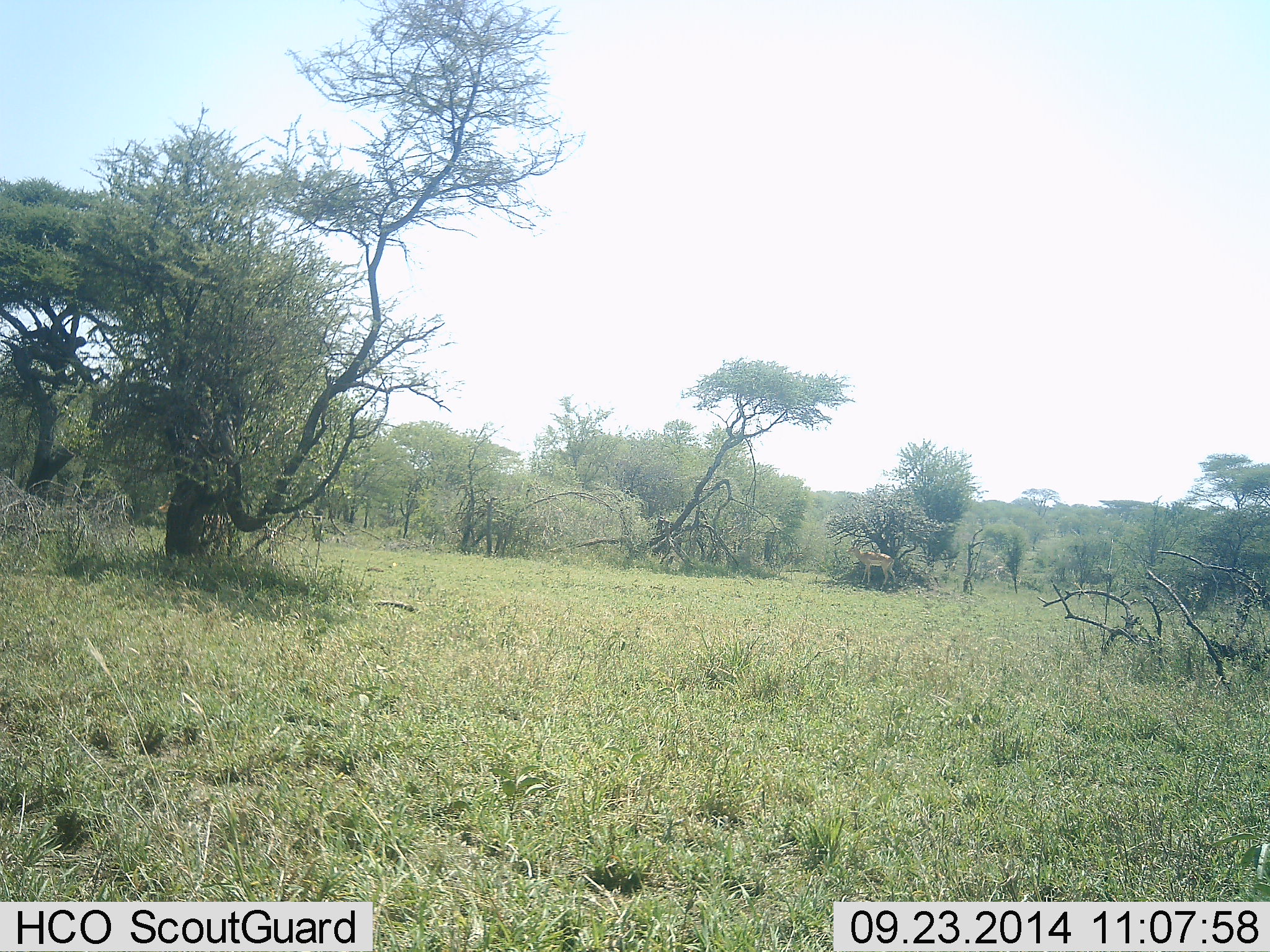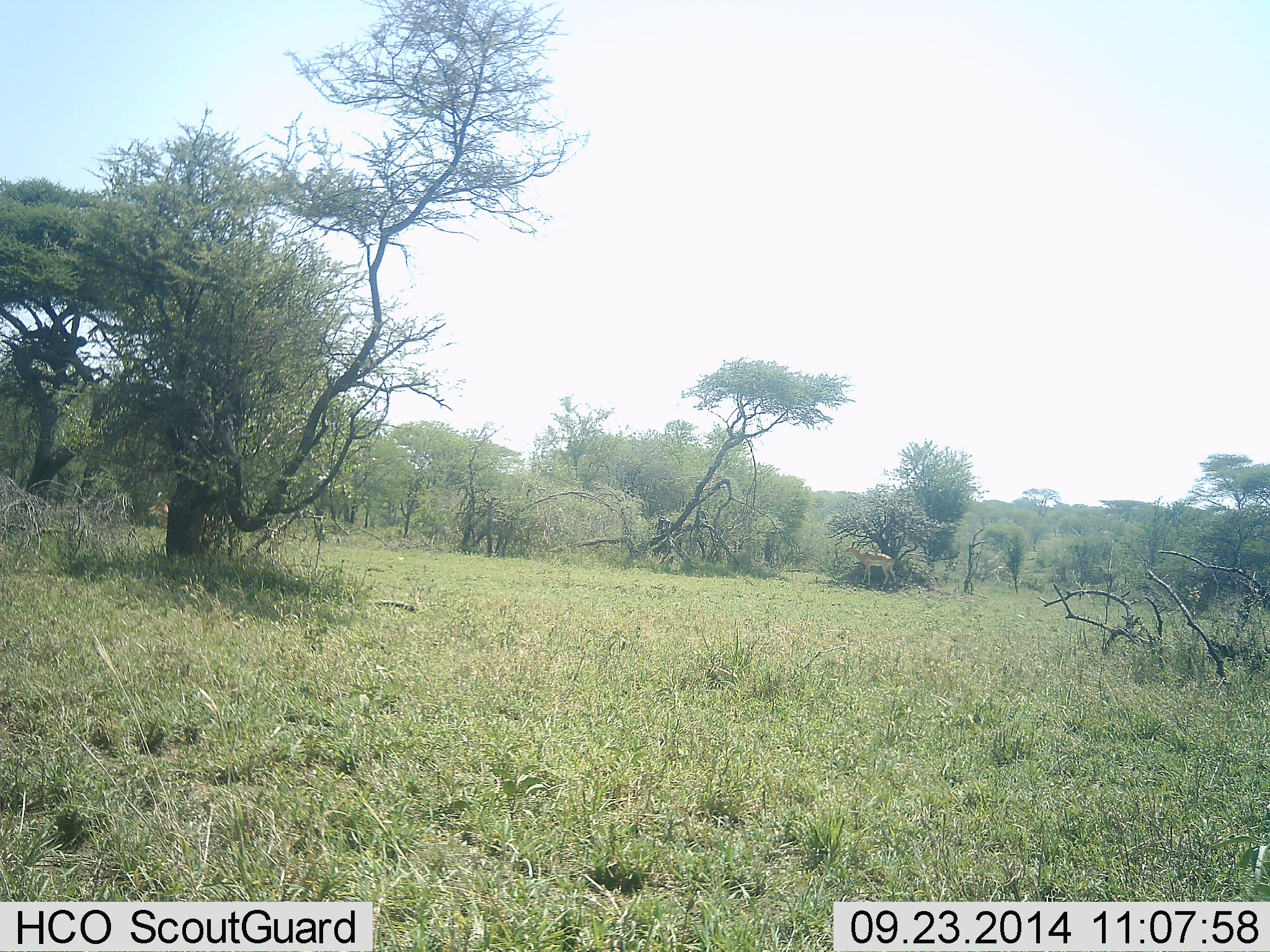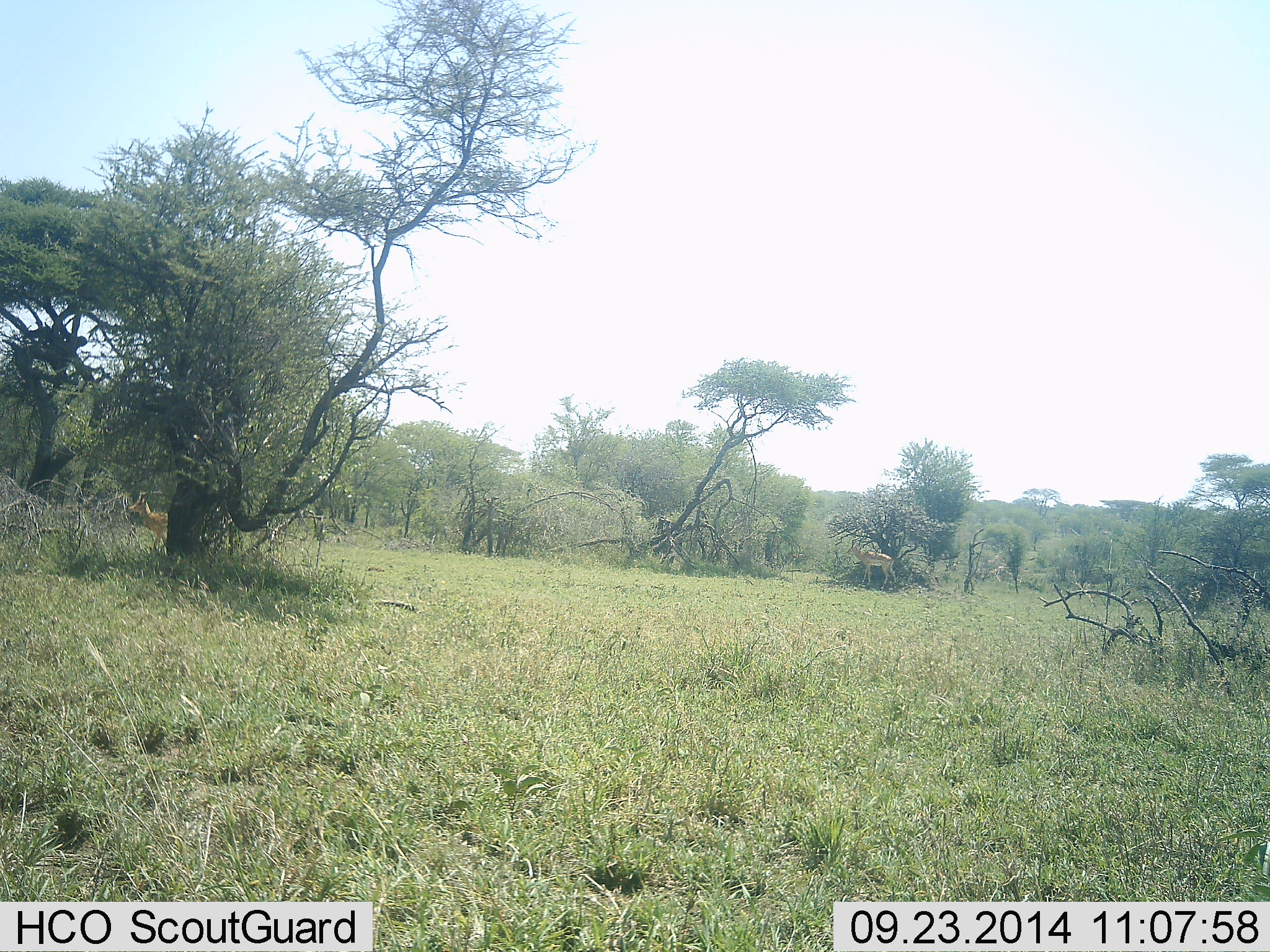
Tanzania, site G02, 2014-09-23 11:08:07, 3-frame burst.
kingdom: Animalia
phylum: Chordata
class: Mammalia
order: Artiodactyla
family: Bovidae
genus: Aepyceros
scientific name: Aepyceros melampus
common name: impala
Impala (Aepyceros melampus), count 2. Behavior (volunteer vote fractions): standing 50%, resting 0%, moving 50%, interacting 0%. Young present (vote fraction): 0%. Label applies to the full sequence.